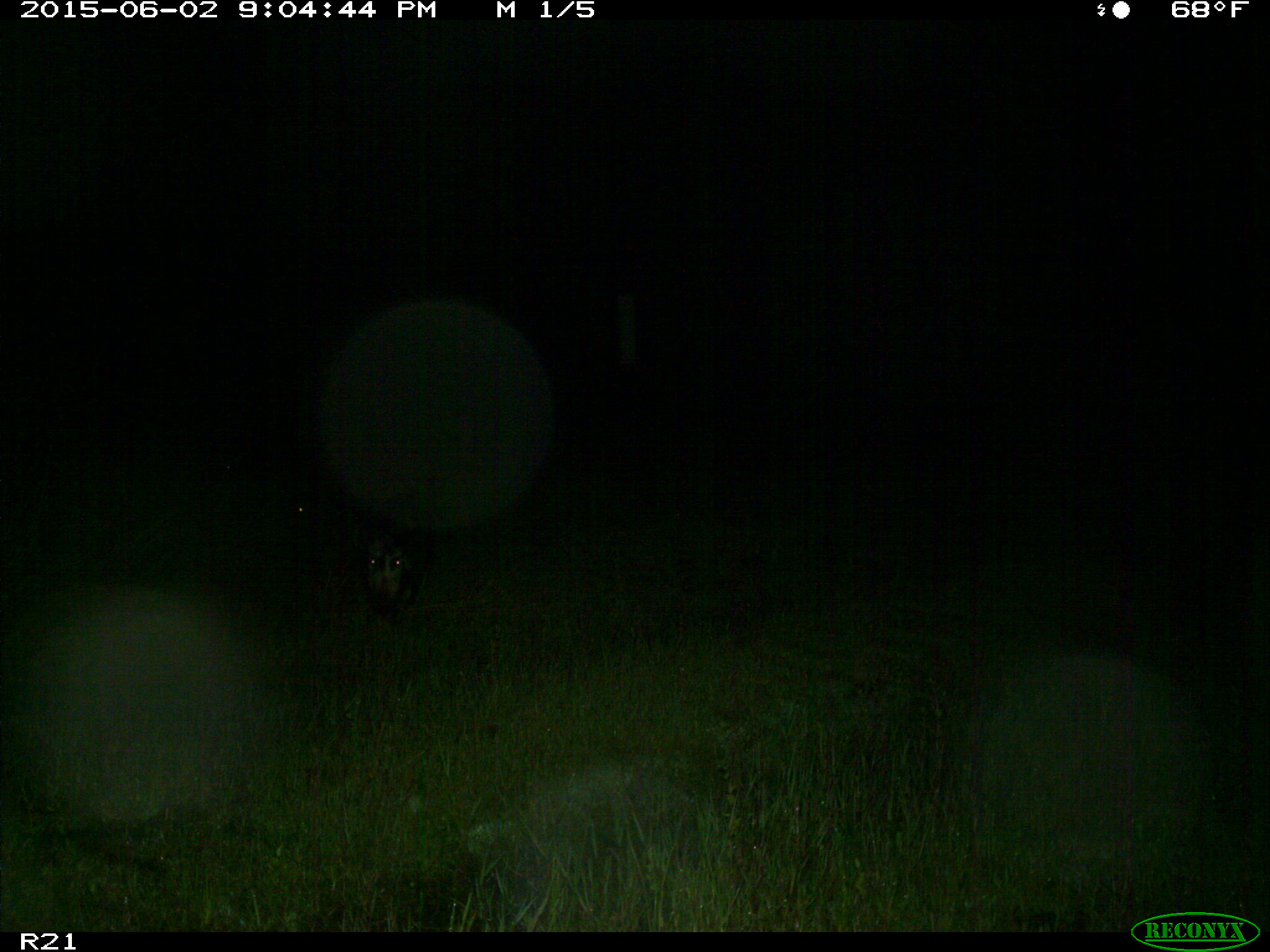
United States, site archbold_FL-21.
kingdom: Animalia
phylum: Chordata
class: Mammalia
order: Artiodactyla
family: Suidae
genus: Sus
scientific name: Sus scrofa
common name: wild boar